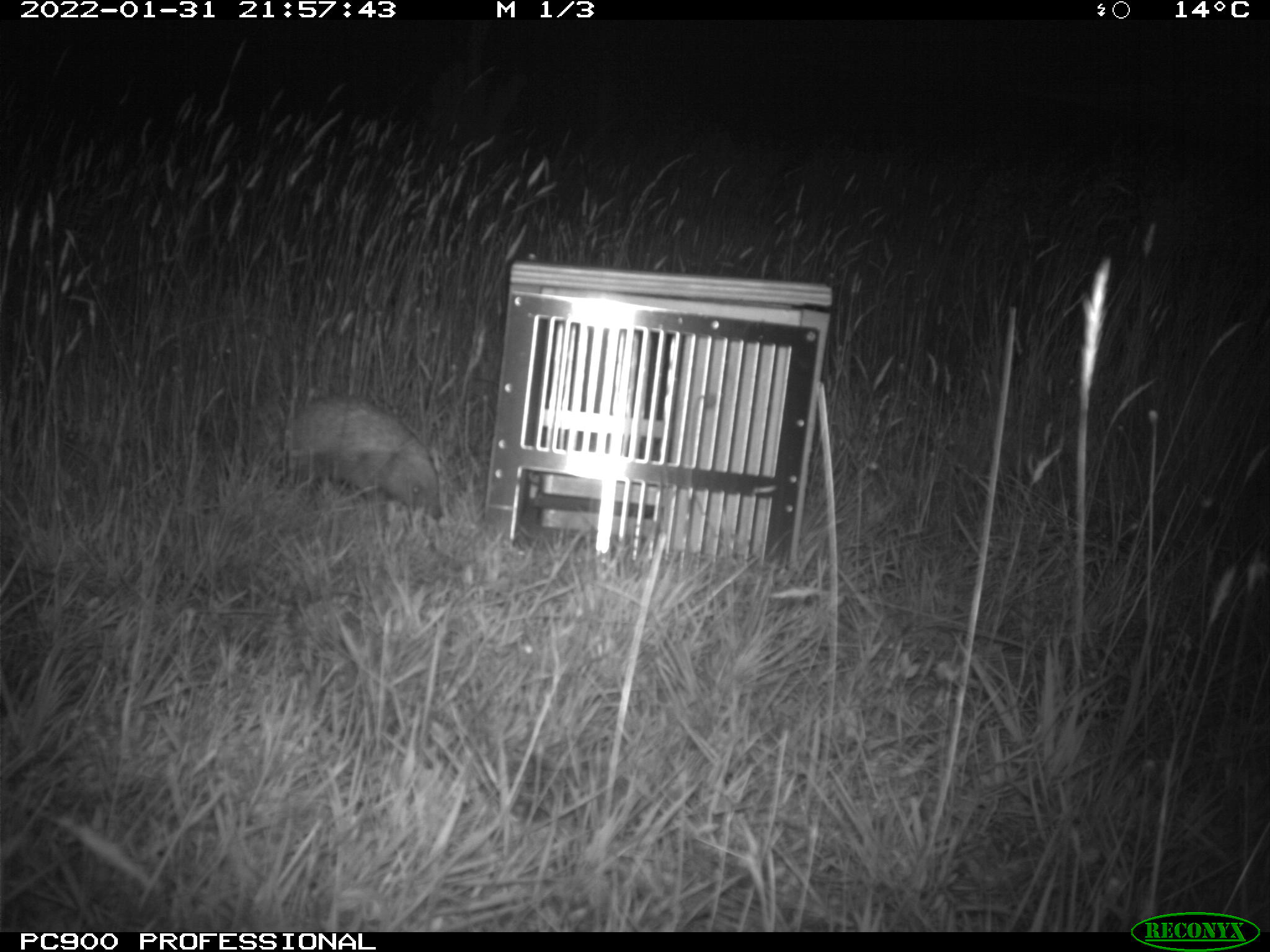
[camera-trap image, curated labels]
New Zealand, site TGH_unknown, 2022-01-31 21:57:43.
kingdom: Animalia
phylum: Chordata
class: Mammalia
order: Eulipotyphla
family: Erinaceidae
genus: Erinaceus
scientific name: Erinaceus europaeus europaeus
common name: european hedgehog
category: hedgehog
Hedgehog (european hedgehog) (Erinaceus europaeus europaeus).